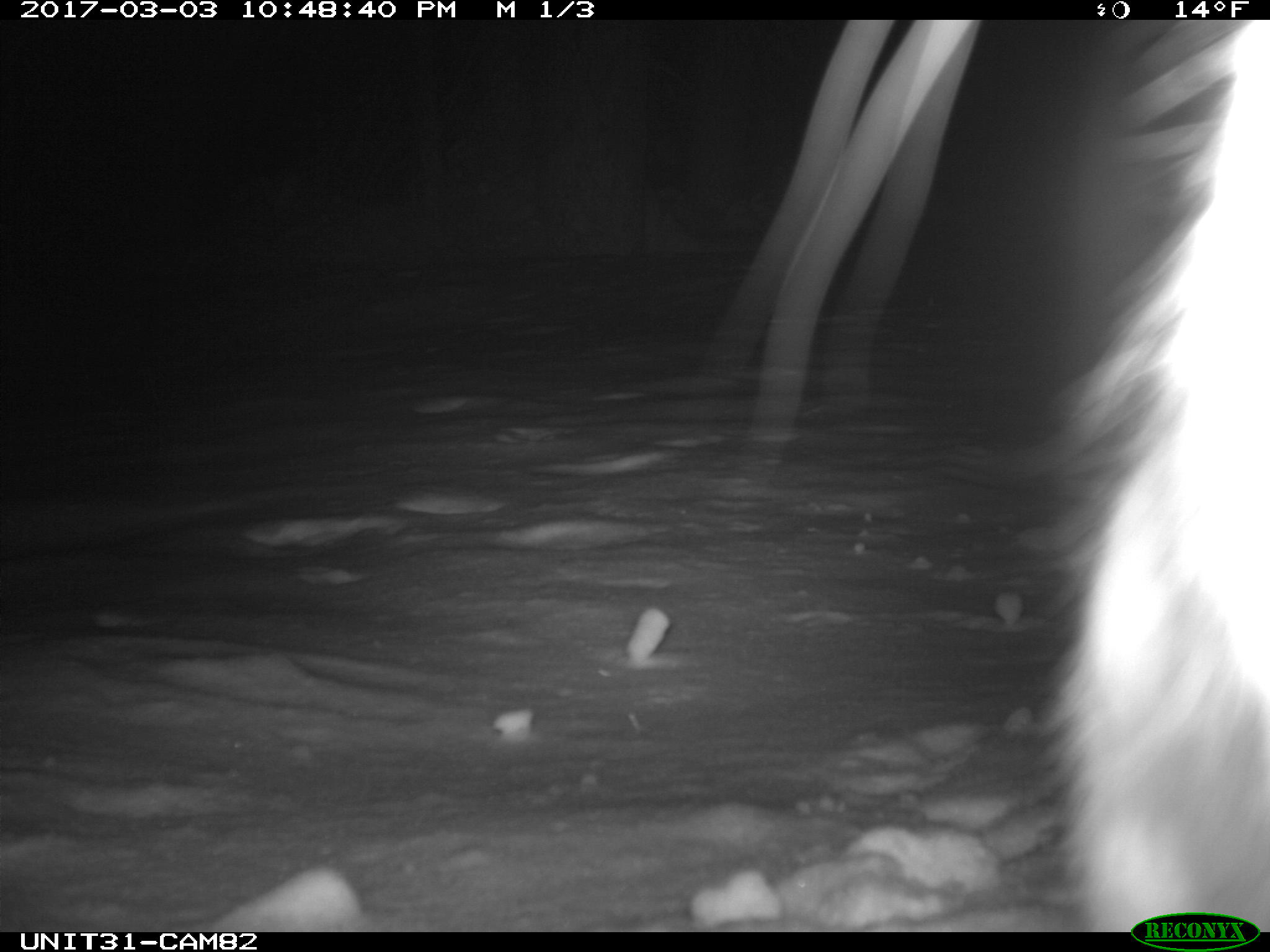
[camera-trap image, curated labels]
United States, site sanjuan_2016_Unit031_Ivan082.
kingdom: Animalia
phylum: Chordata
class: Mammalia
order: Lagomorpha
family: Leporidae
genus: Lepus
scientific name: Lepus americanus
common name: snowshoe hare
Lepus americanus (snowshoe hare).